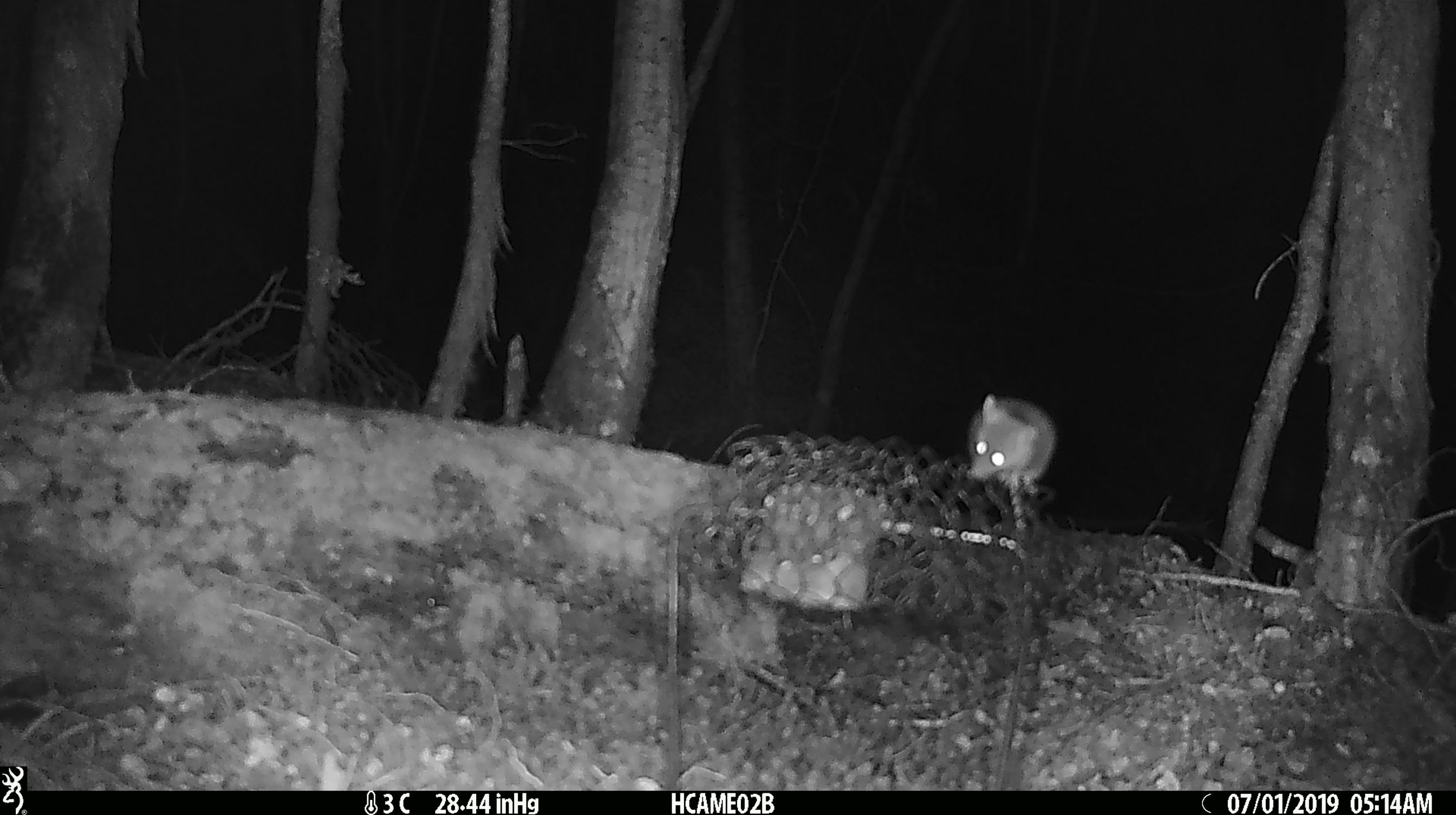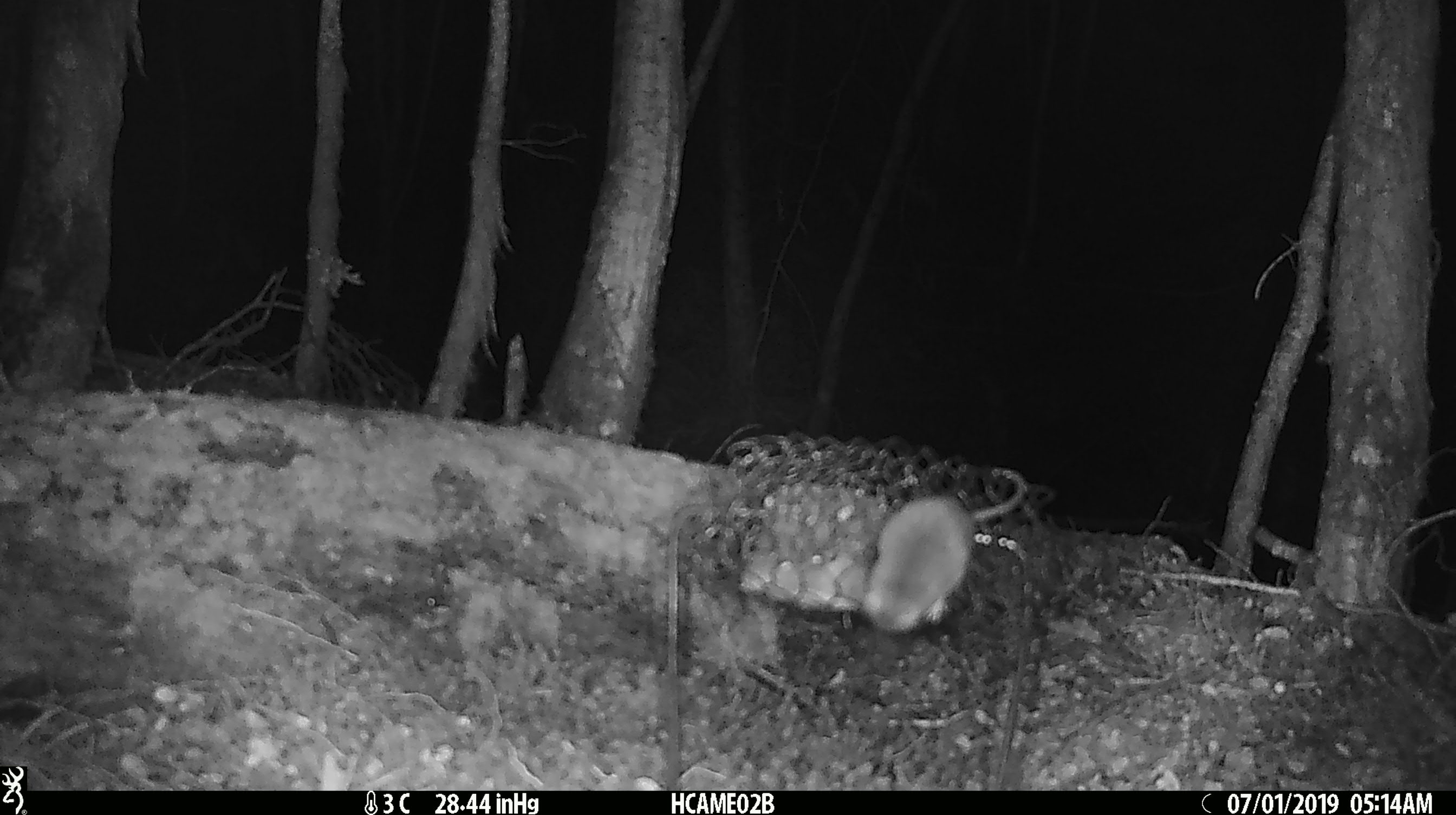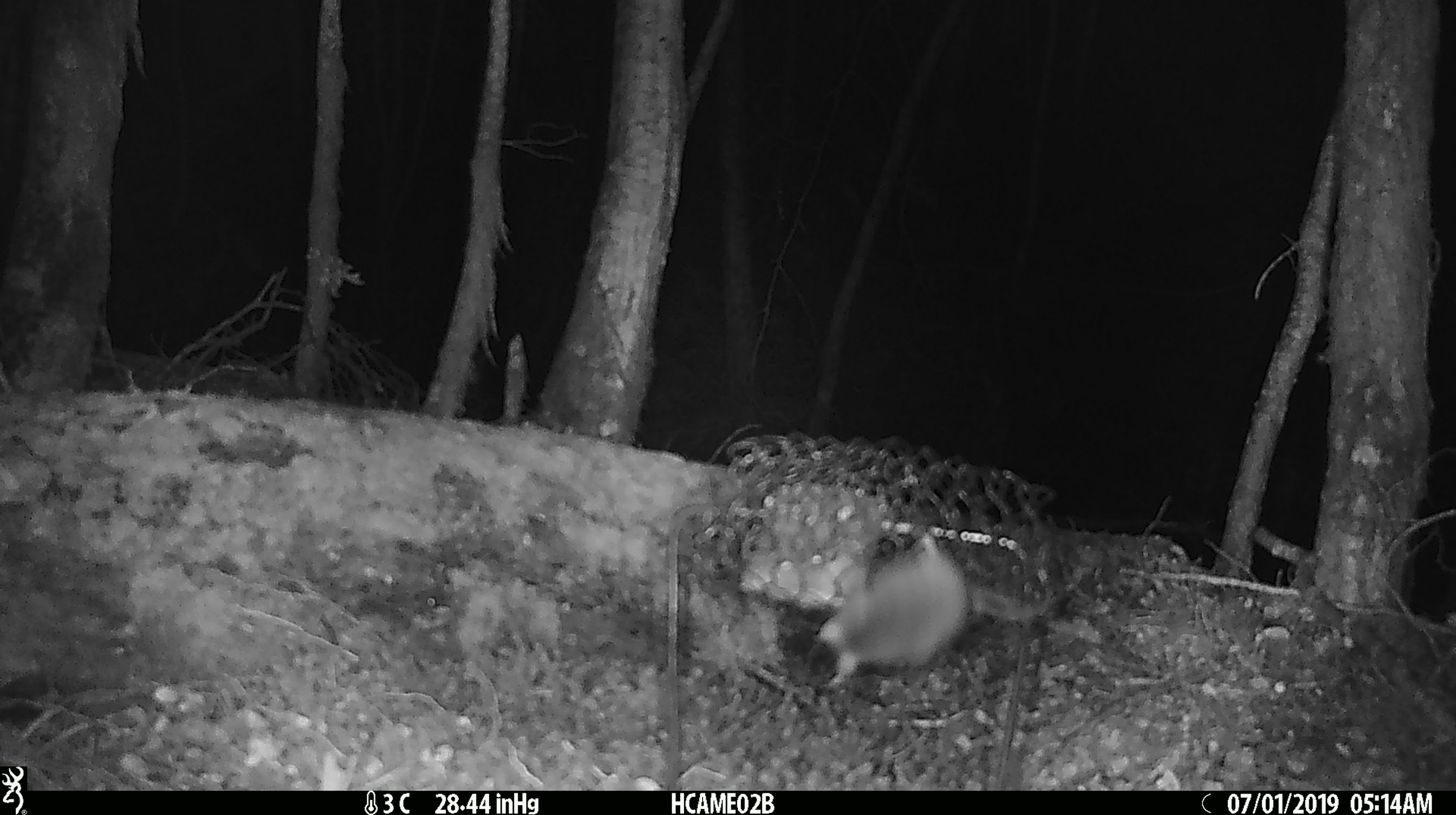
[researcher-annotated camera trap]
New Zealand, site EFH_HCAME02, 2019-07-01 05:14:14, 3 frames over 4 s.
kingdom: Animalia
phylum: Chordata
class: Mammalia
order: Rodentia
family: Muridae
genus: Mus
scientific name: Mus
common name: mouse